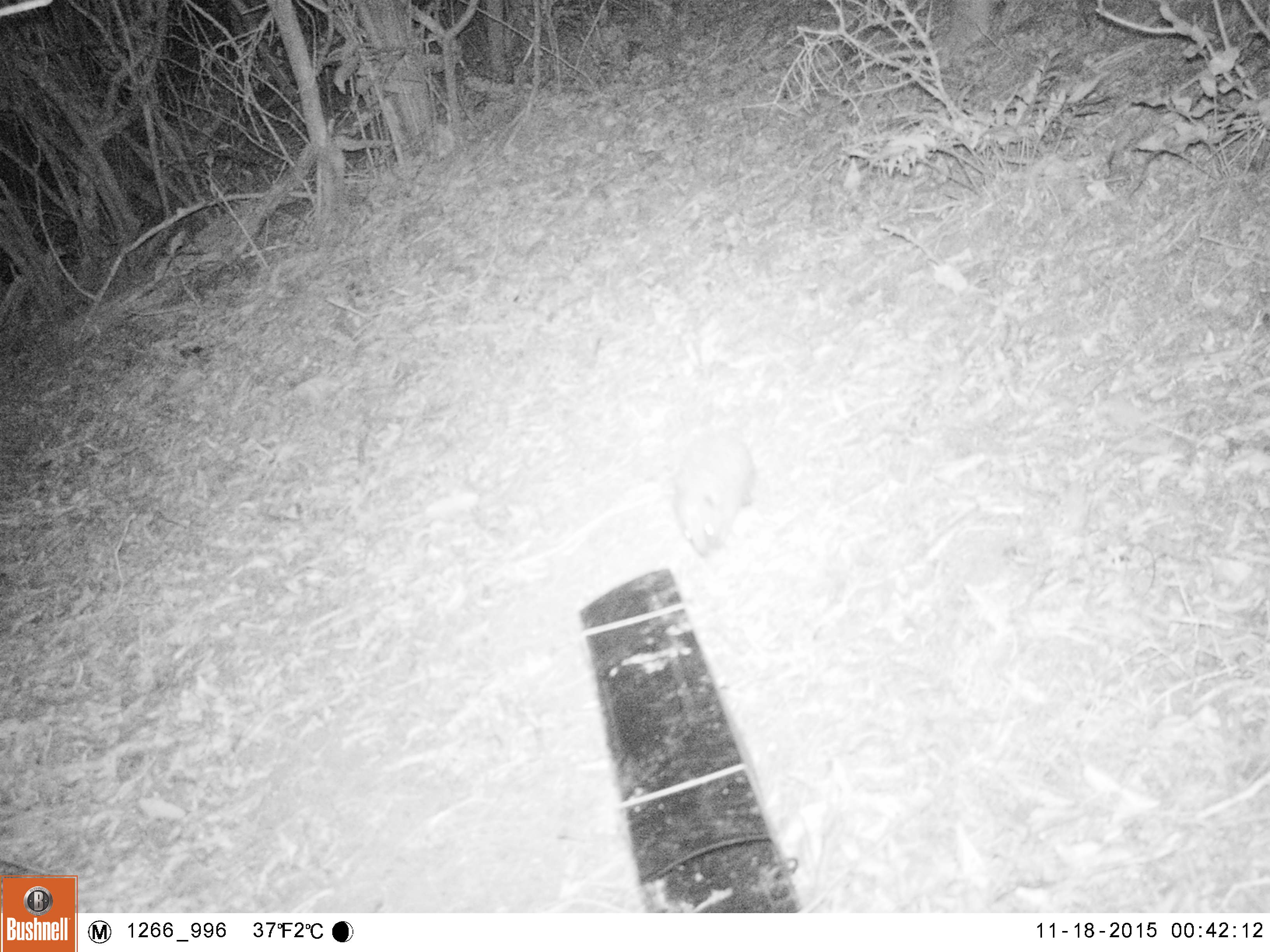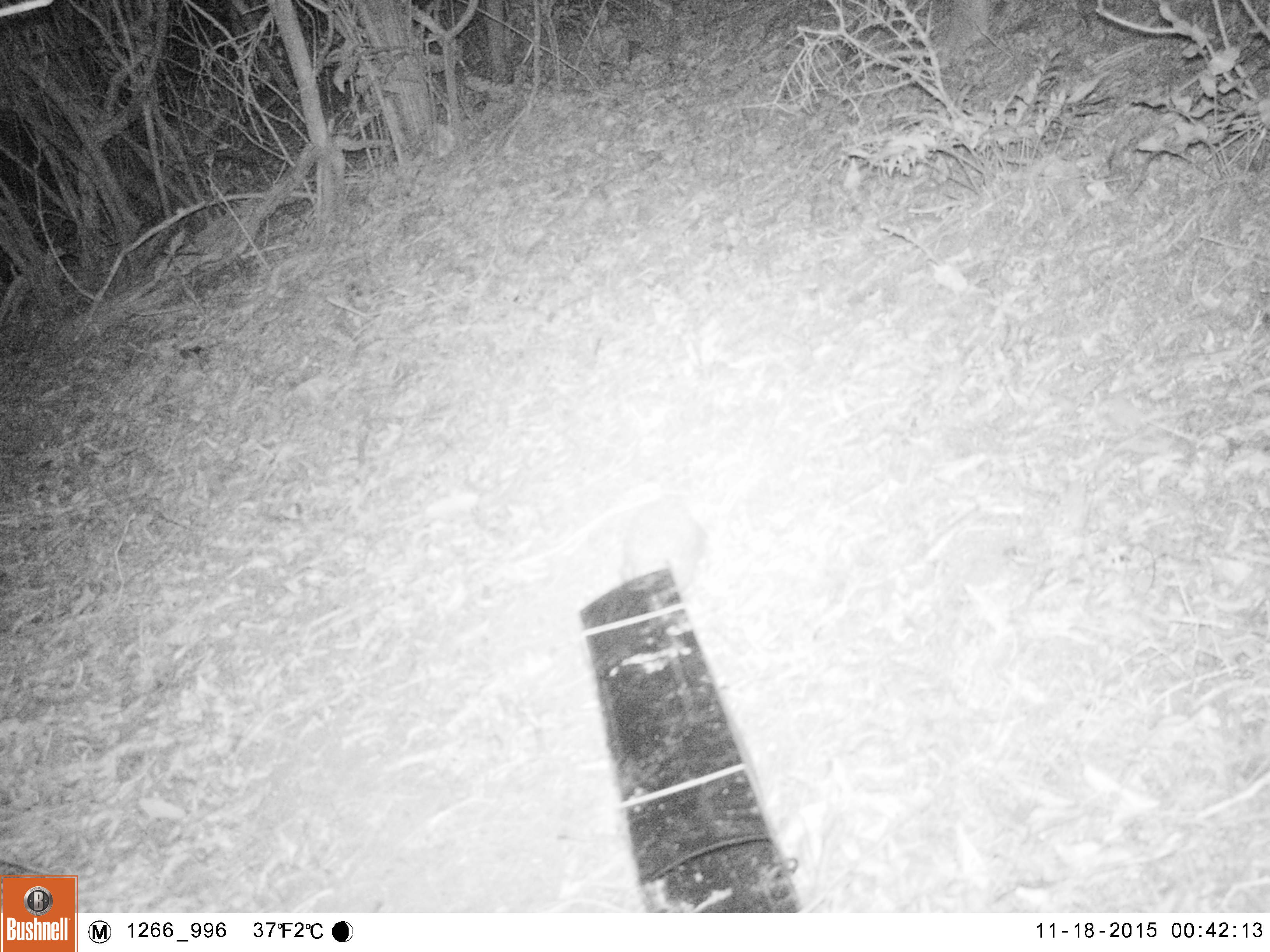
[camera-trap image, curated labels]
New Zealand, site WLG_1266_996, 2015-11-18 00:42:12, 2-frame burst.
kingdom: Animalia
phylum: Chordata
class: Mammalia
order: Eulipotyphla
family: Erinaceidae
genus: Erinaceus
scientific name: Erinaceus europaeus europaeus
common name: european hedgehog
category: hedgehog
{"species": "hedgehog (european hedgehog) (Erinaceus europaeus europaeus)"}